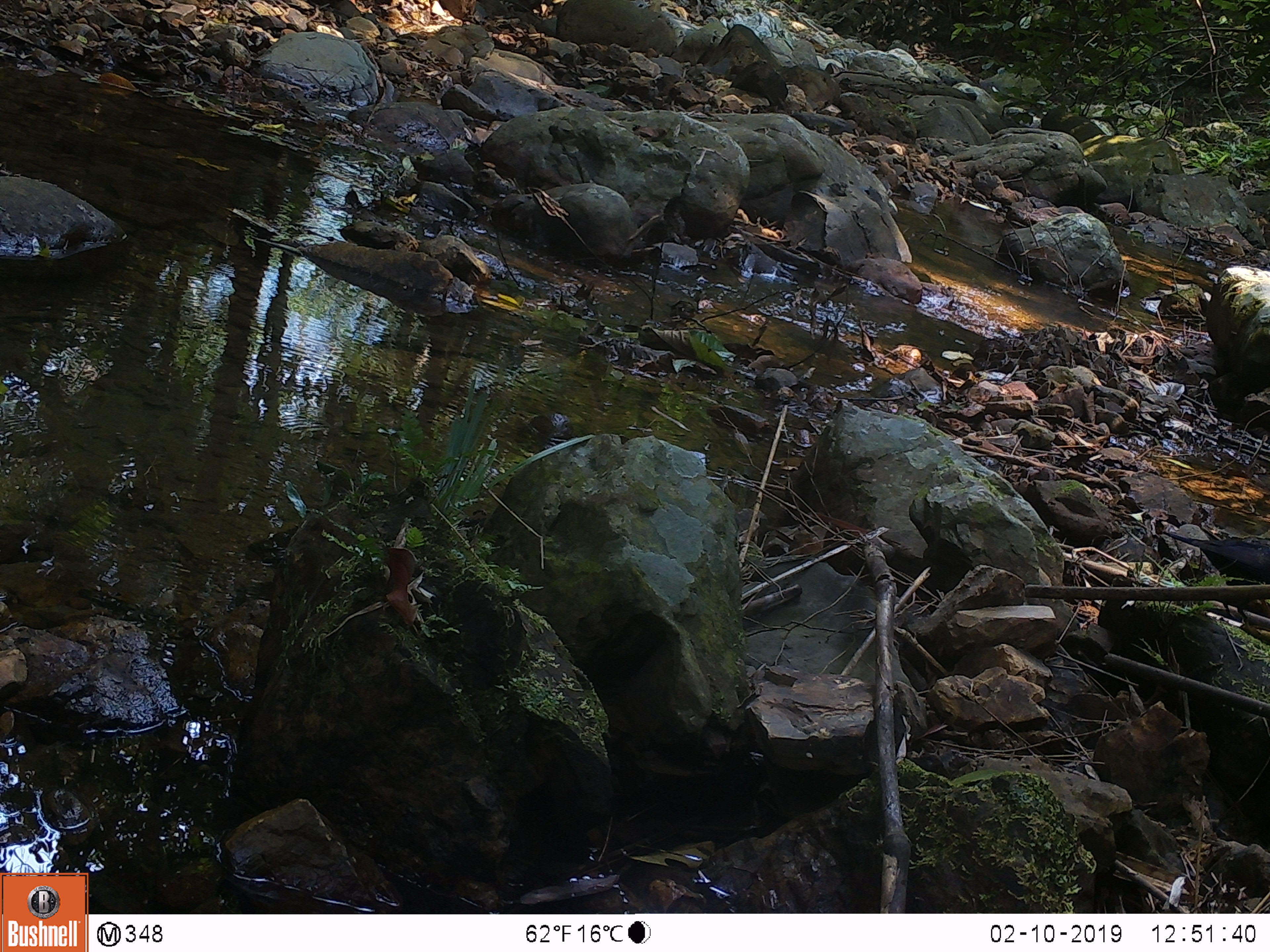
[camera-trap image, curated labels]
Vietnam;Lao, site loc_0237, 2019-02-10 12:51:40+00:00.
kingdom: Animalia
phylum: Chordata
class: Aves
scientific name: Aves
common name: bird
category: unidentified bird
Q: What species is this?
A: Unidentified bird (bird) (Aves).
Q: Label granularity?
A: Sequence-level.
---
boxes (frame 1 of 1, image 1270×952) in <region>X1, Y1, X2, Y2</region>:
unidentified bird: <region>1162, 531, 1270, 637</region>